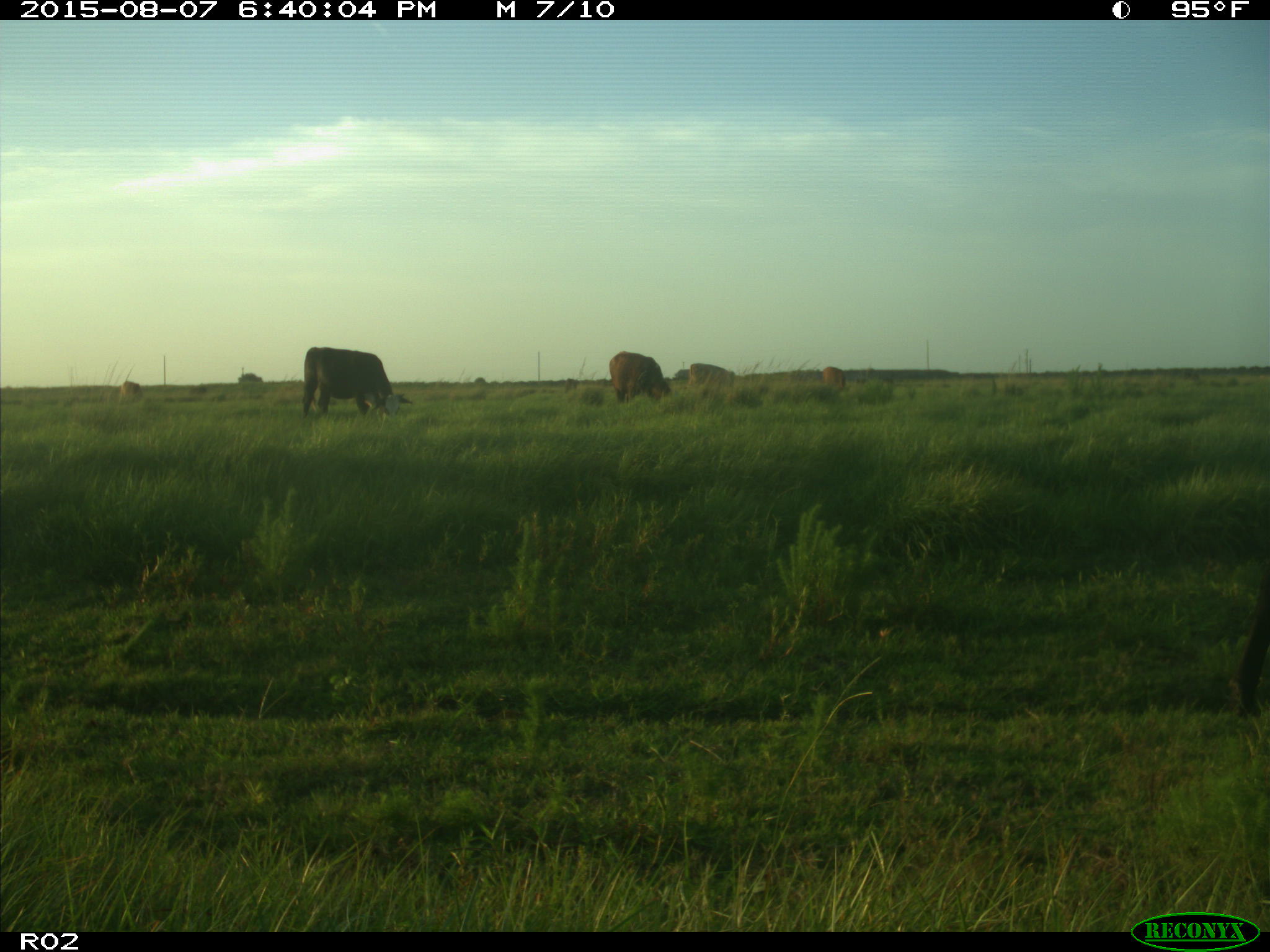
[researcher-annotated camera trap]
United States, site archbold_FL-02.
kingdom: Animalia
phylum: Chordata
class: Mammalia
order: Artiodactyla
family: Bovidae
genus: Bos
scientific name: Bos taurus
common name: domestic cow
Bos taurus (domestic cow).